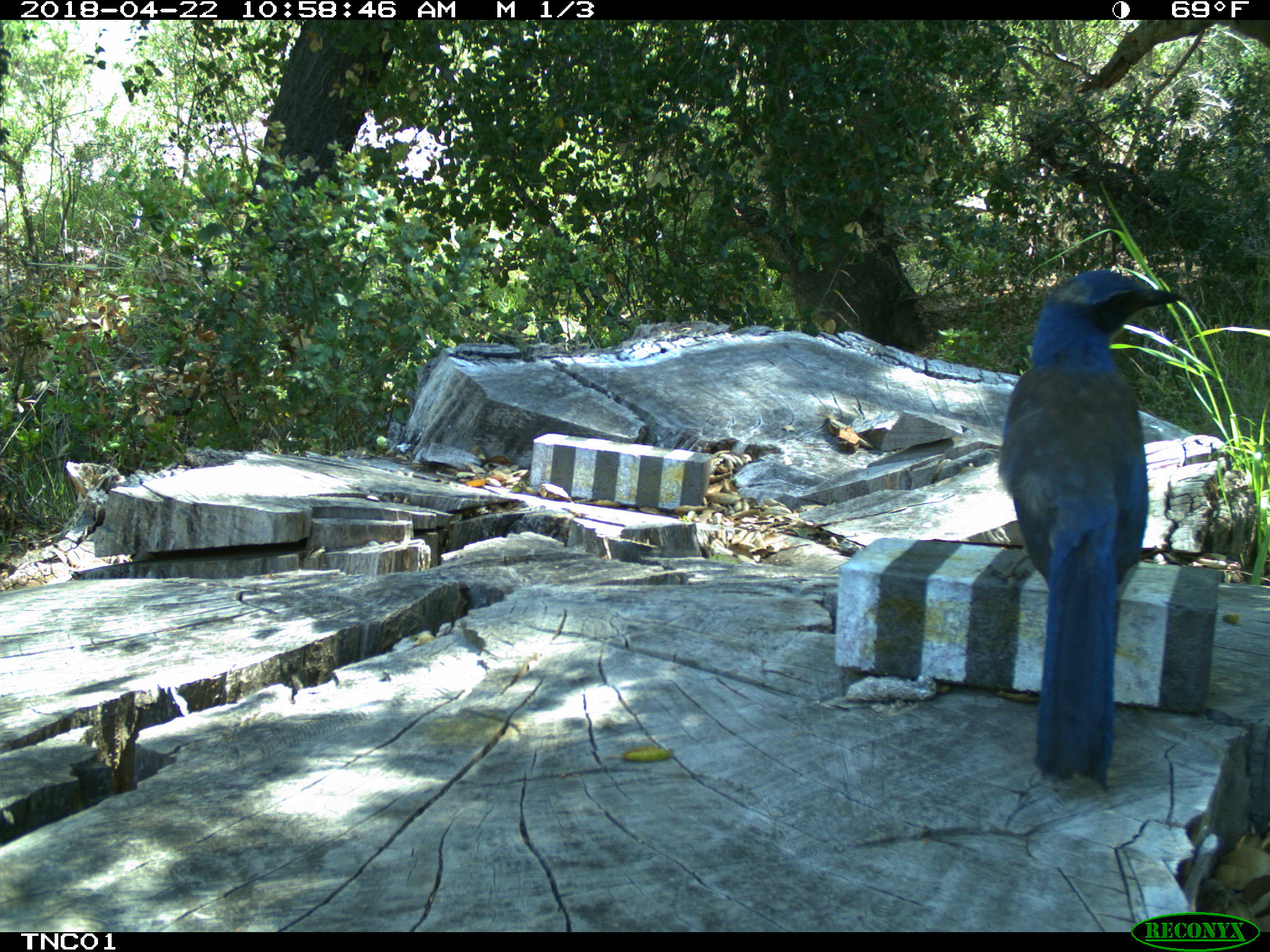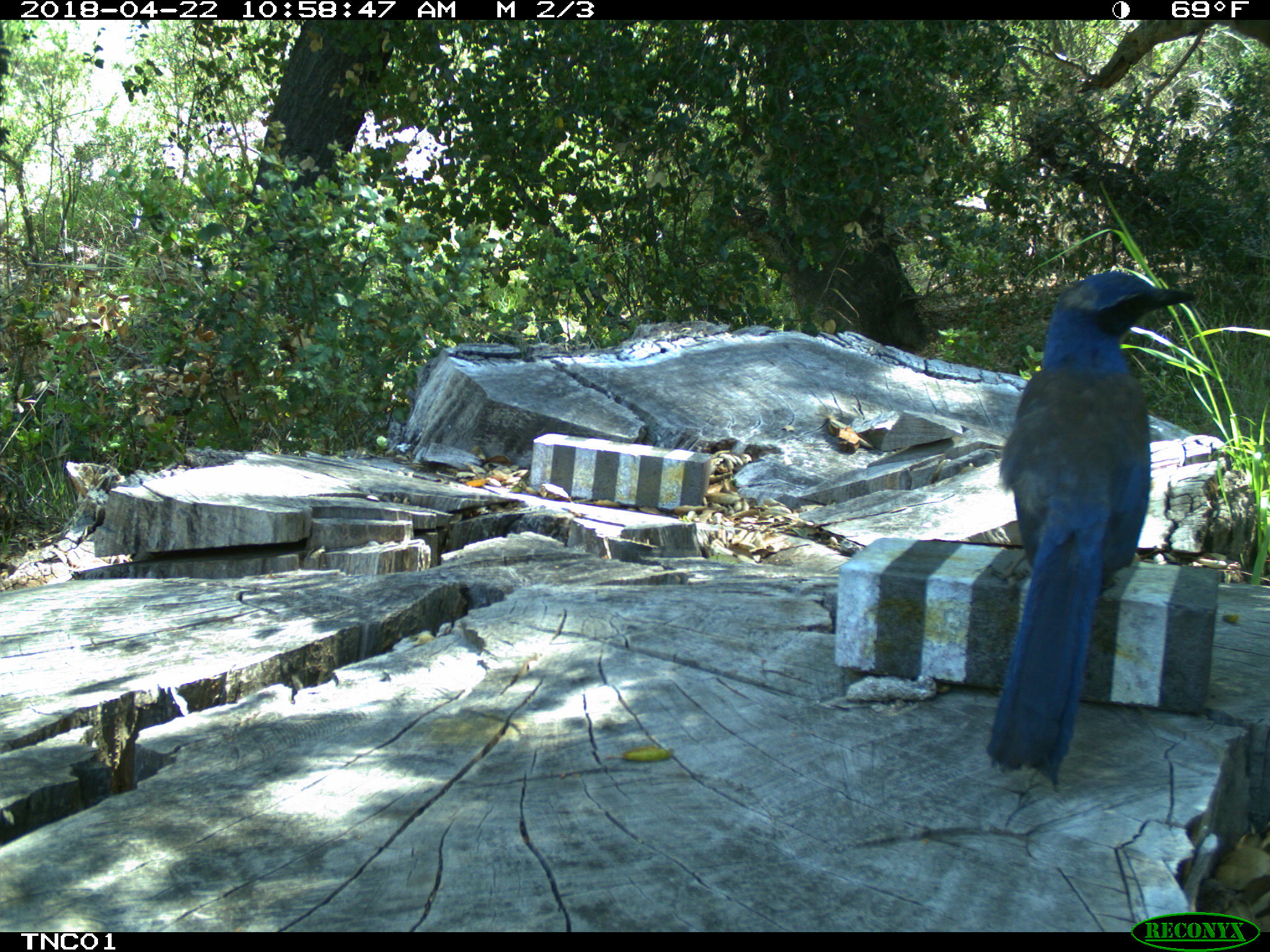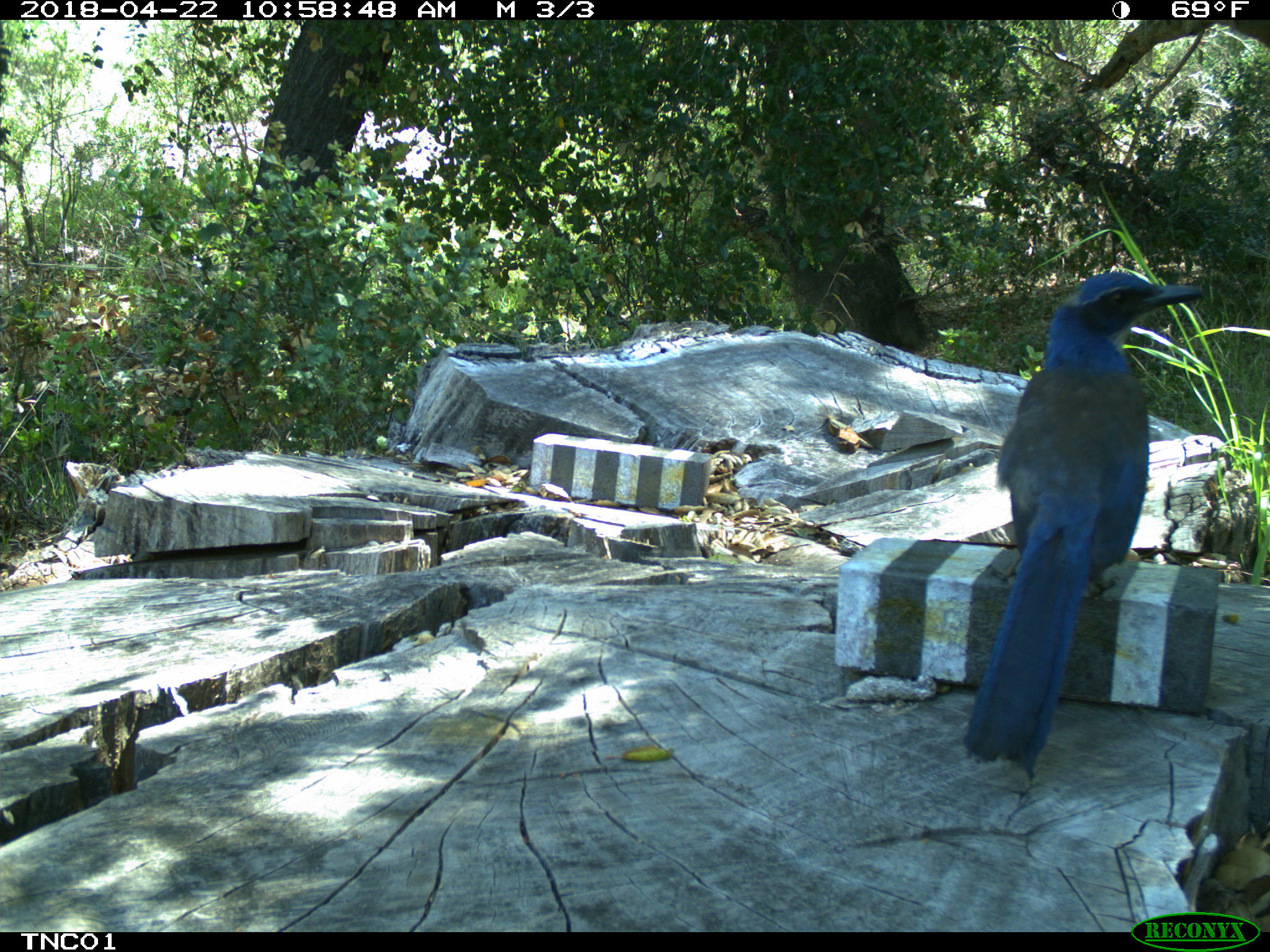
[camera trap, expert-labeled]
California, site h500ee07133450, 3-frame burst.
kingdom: Animalia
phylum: Chordata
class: Aves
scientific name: Aves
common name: bird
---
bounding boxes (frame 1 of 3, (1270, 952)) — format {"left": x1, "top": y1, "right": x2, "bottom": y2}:
bird: {"left": 999, "top": 268, "right": 1186, "bottom": 787}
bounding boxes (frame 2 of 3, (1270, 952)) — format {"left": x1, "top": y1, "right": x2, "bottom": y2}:
bird: {"left": 984, "top": 267, "right": 1197, "bottom": 793}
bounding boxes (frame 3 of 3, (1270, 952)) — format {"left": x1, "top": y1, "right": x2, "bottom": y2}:
bird: {"left": 963, "top": 271, "right": 1203, "bottom": 780}